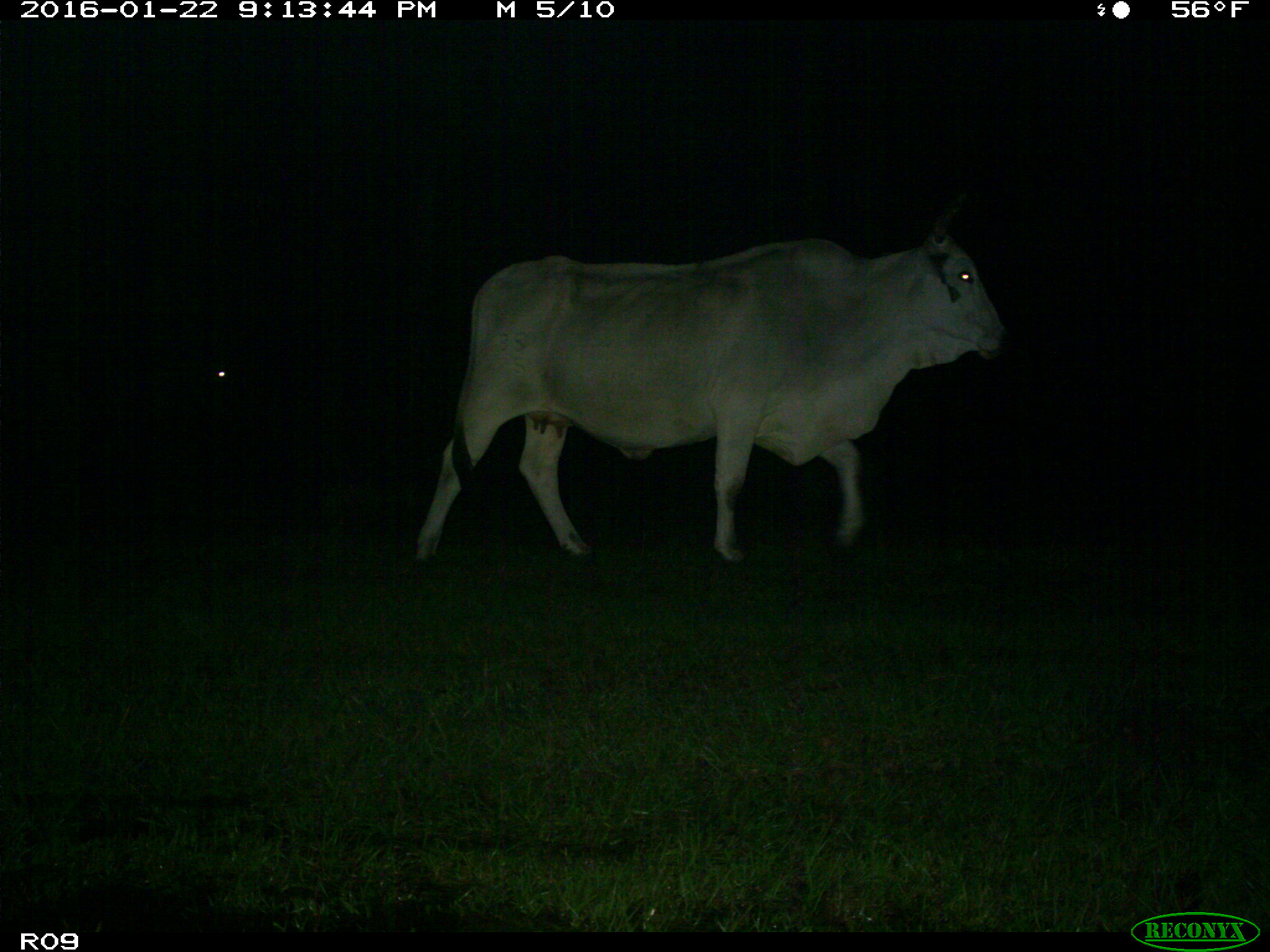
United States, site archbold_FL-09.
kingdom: Animalia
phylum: Chordata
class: Mammalia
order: Artiodactyla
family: Bovidae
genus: Bos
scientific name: Bos taurus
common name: domestic cow